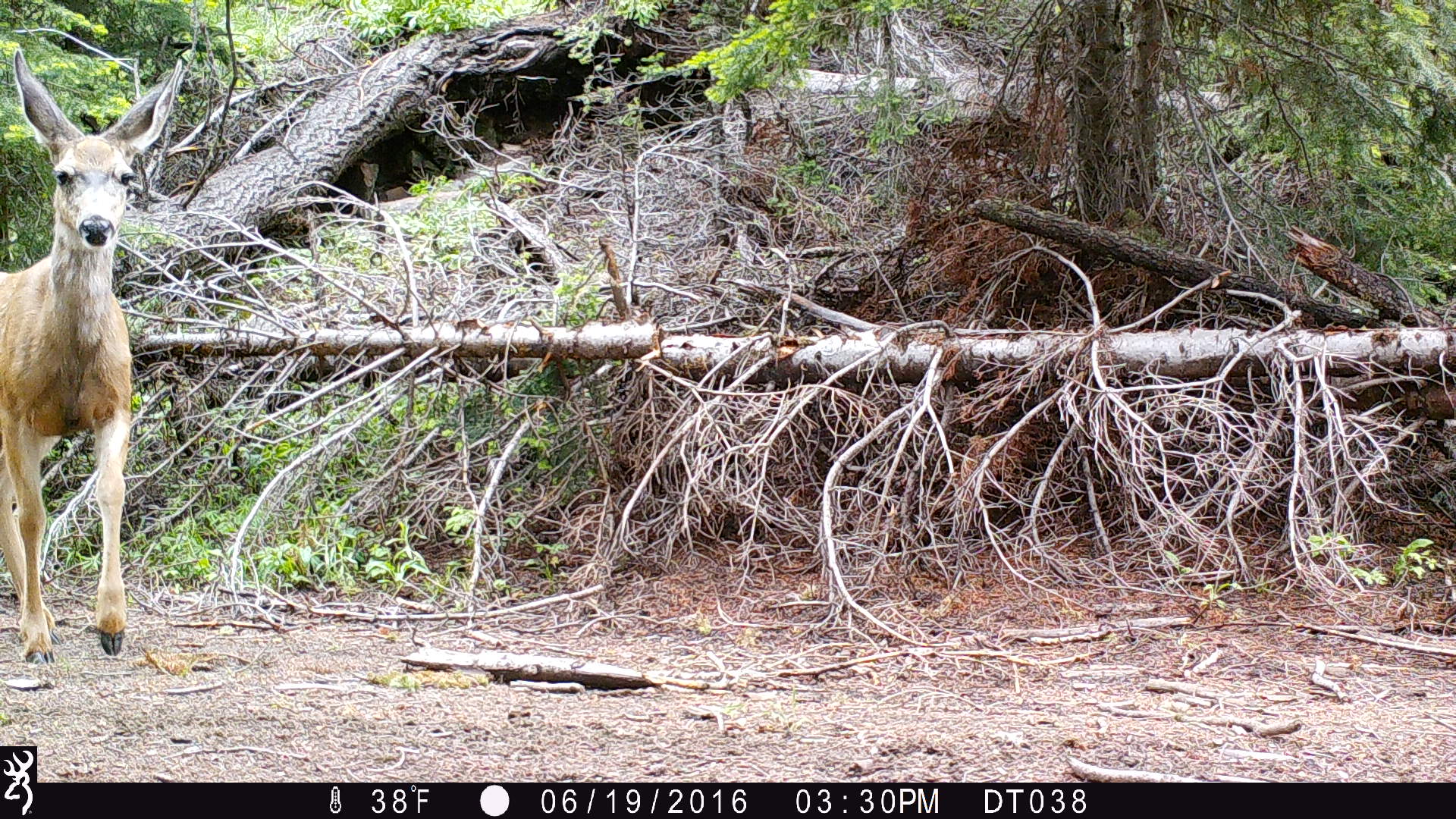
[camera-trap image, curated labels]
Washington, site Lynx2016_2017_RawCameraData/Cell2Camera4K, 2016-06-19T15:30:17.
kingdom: Animalia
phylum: Chordata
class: Mammalia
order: Artiodactyla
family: Cervidae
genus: Odocoileus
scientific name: Odocoileus hemionus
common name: mule deer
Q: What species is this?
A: Odocoileus hemionus (mule deer).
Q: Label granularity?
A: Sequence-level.